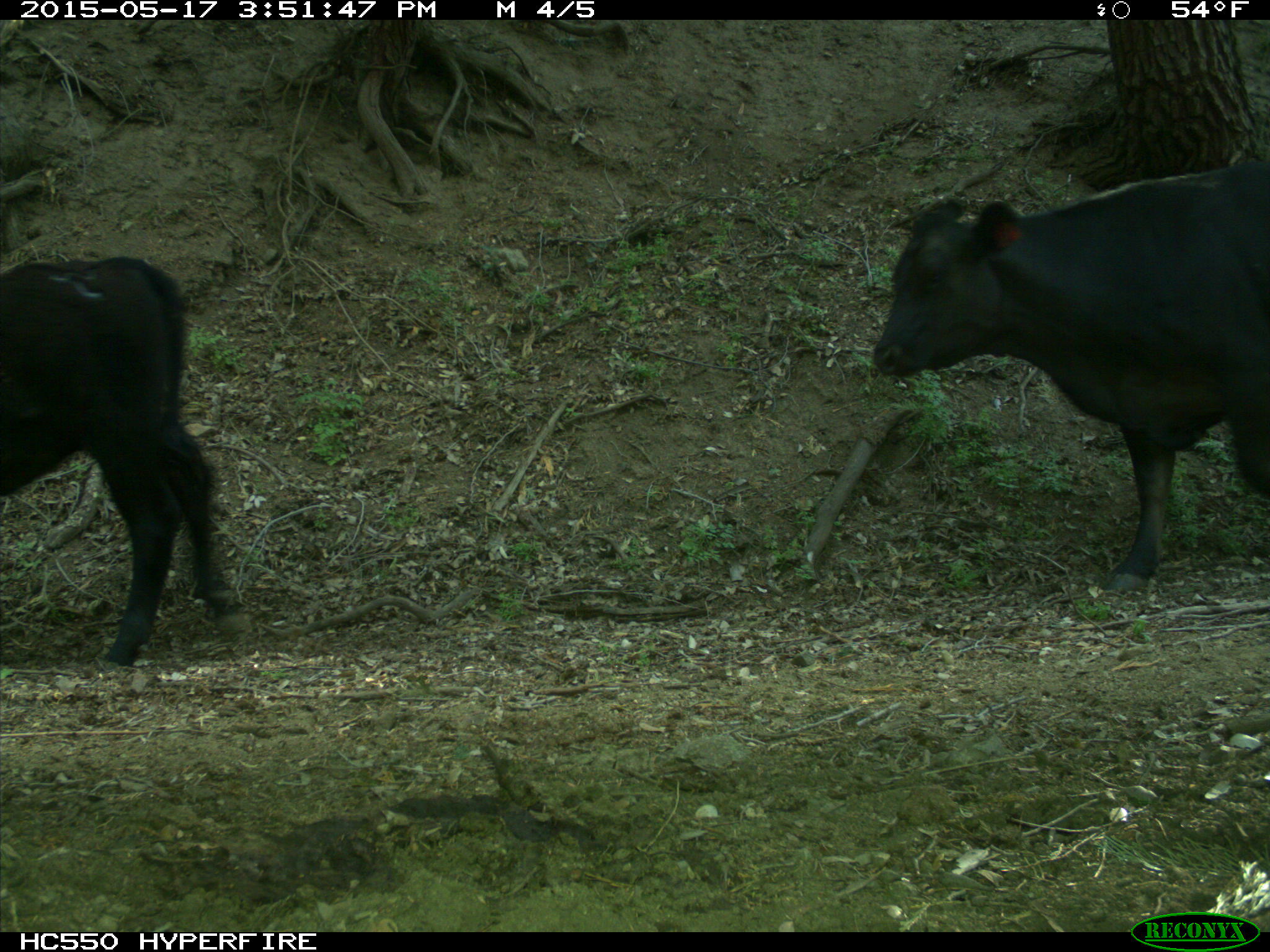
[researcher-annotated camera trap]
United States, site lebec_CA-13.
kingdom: Animalia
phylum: Chordata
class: Mammalia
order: Artiodactyla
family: Bovidae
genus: Bos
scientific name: Bos taurus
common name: domestic cow